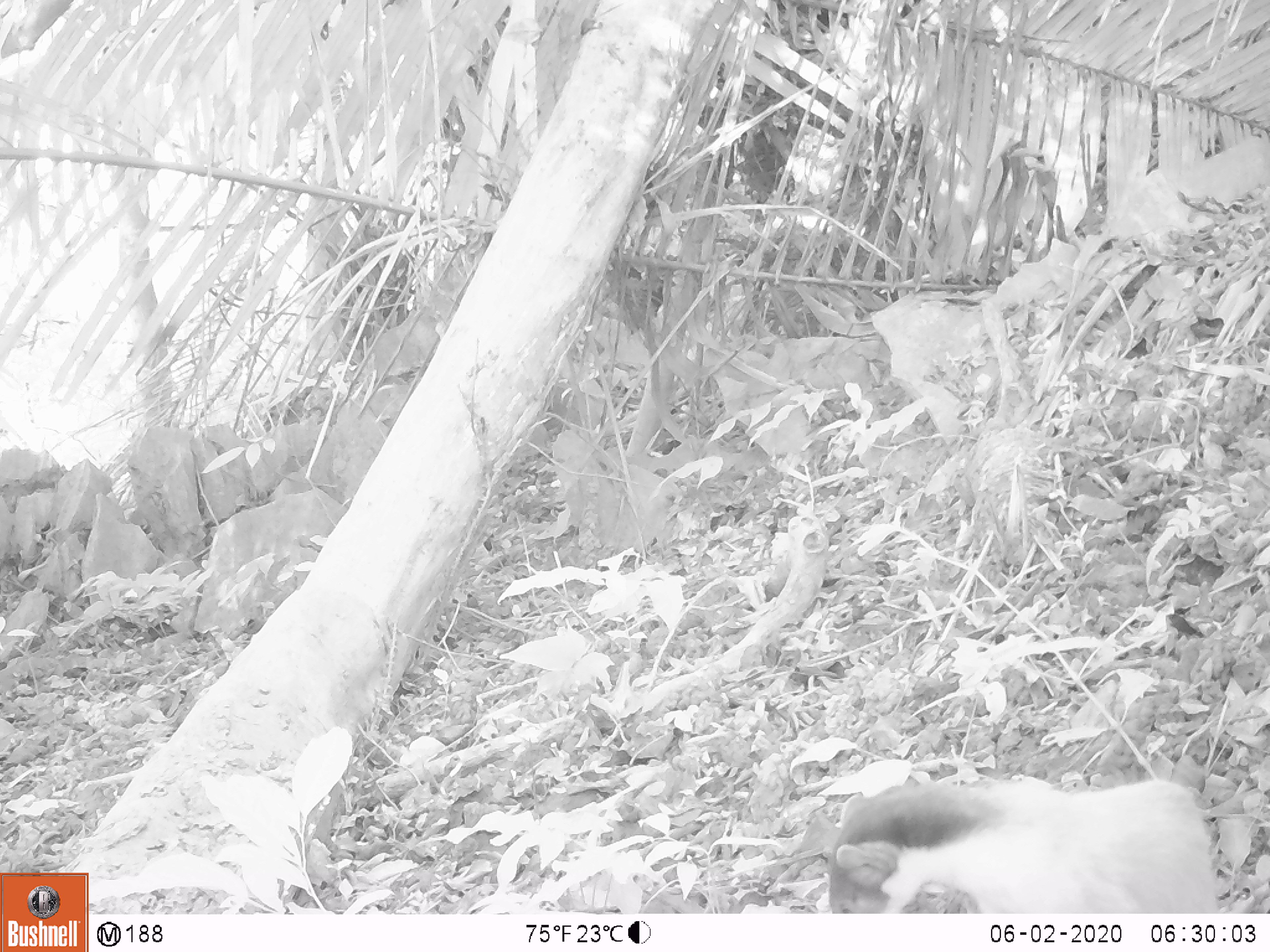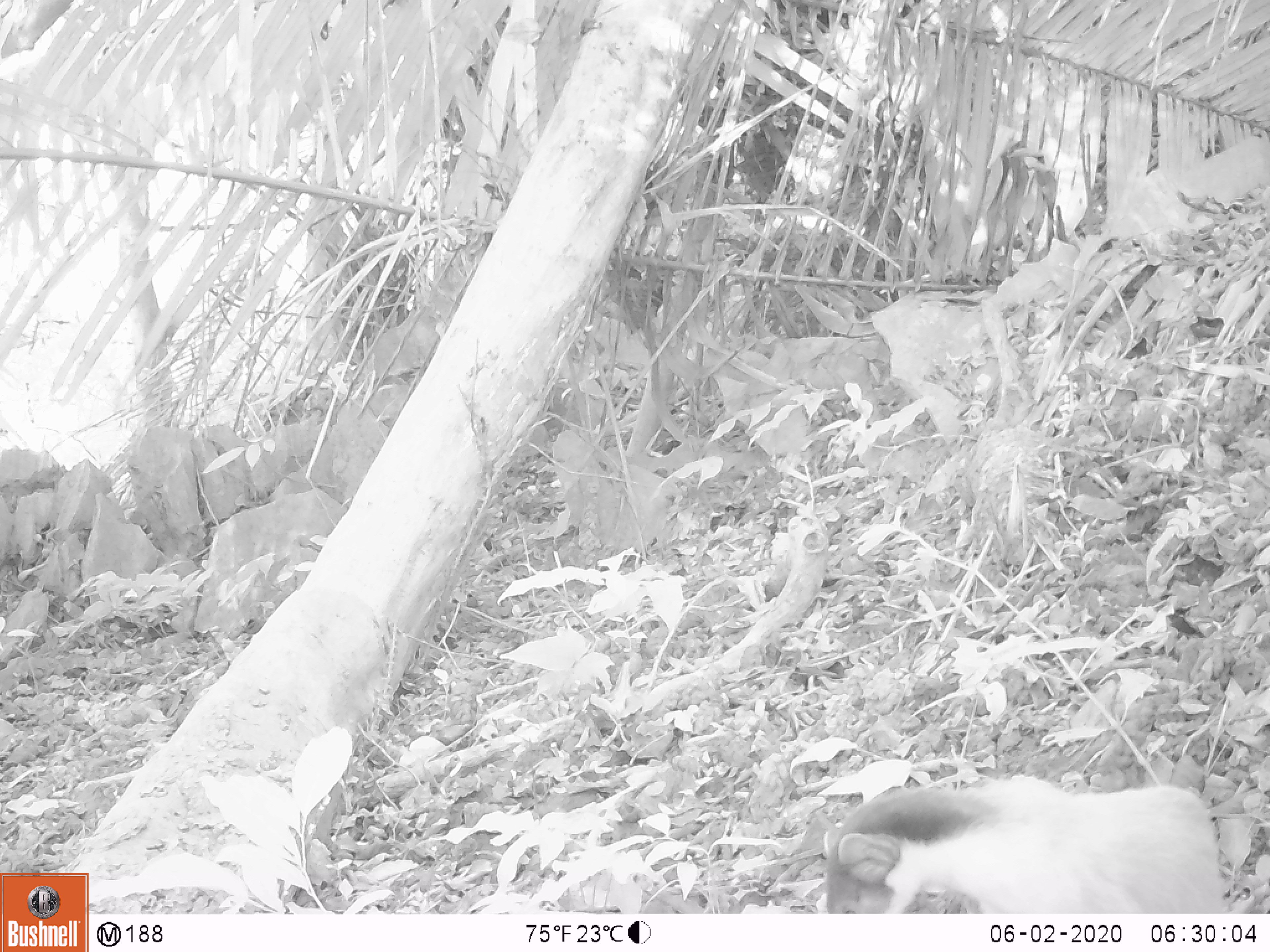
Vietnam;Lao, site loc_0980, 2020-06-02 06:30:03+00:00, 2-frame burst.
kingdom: Animalia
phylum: Chordata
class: Mammalia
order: Carnivora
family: Mustelidae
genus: Martes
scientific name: Martes flavigula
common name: yellow-throated marten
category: yellow throated marten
Yellow throated marten (yellow-throated marten) (Martes flavigula). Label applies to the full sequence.